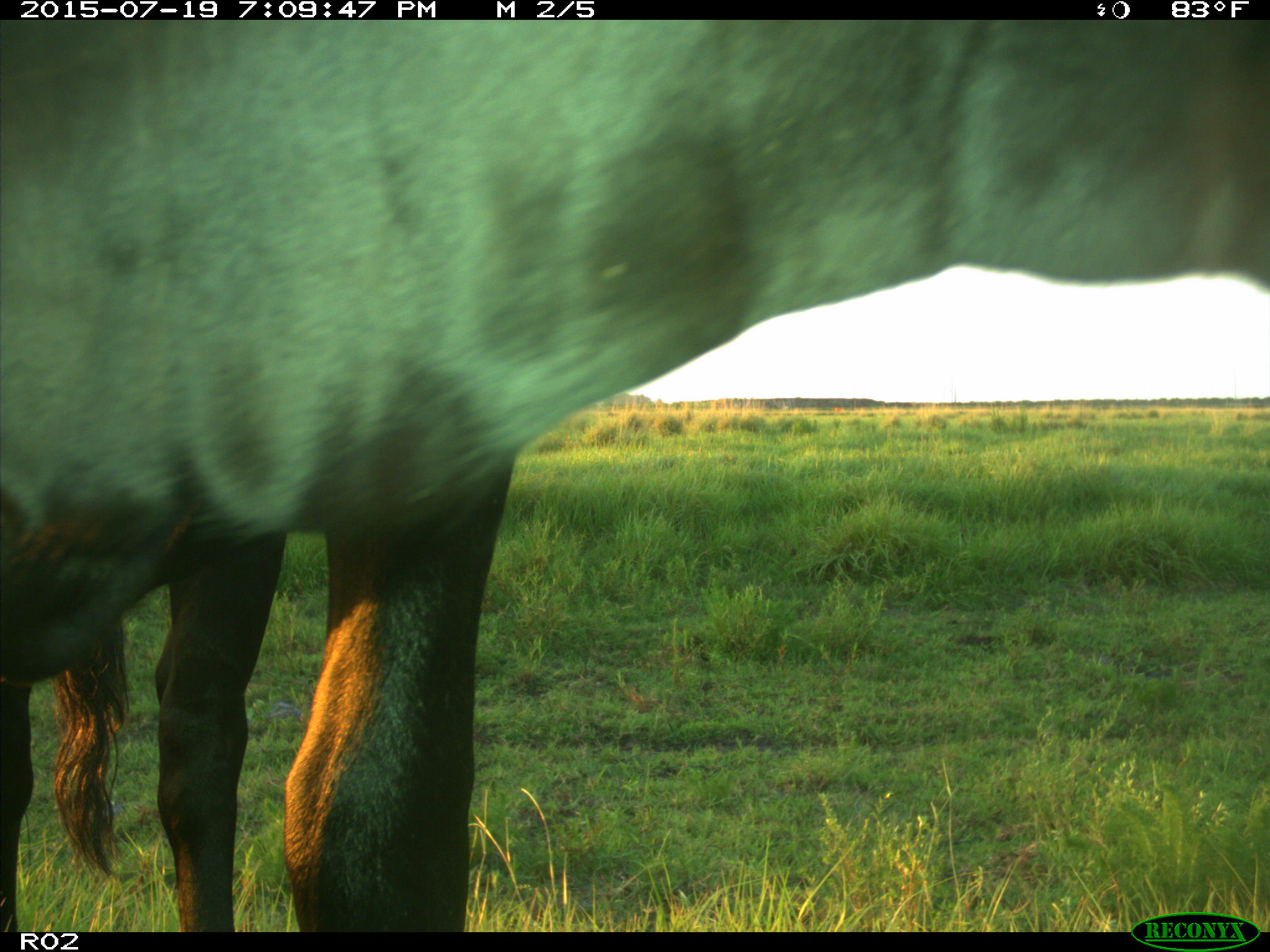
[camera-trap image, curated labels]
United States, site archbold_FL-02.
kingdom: Animalia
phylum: Chordata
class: Mammalia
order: Artiodactyla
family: Bovidae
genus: Bos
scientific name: Bos taurus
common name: domestic cow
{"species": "Bos taurus (domestic cow)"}